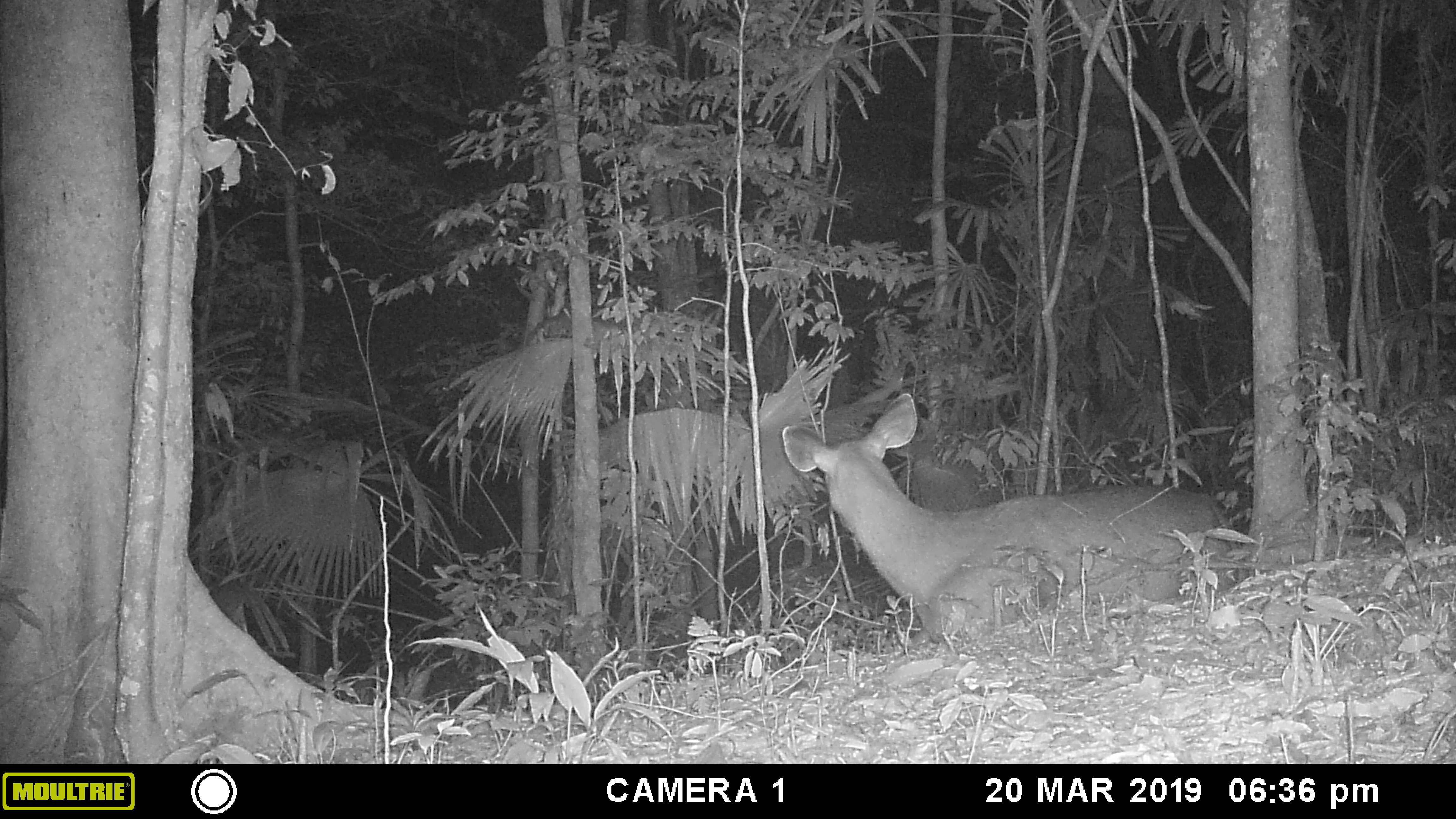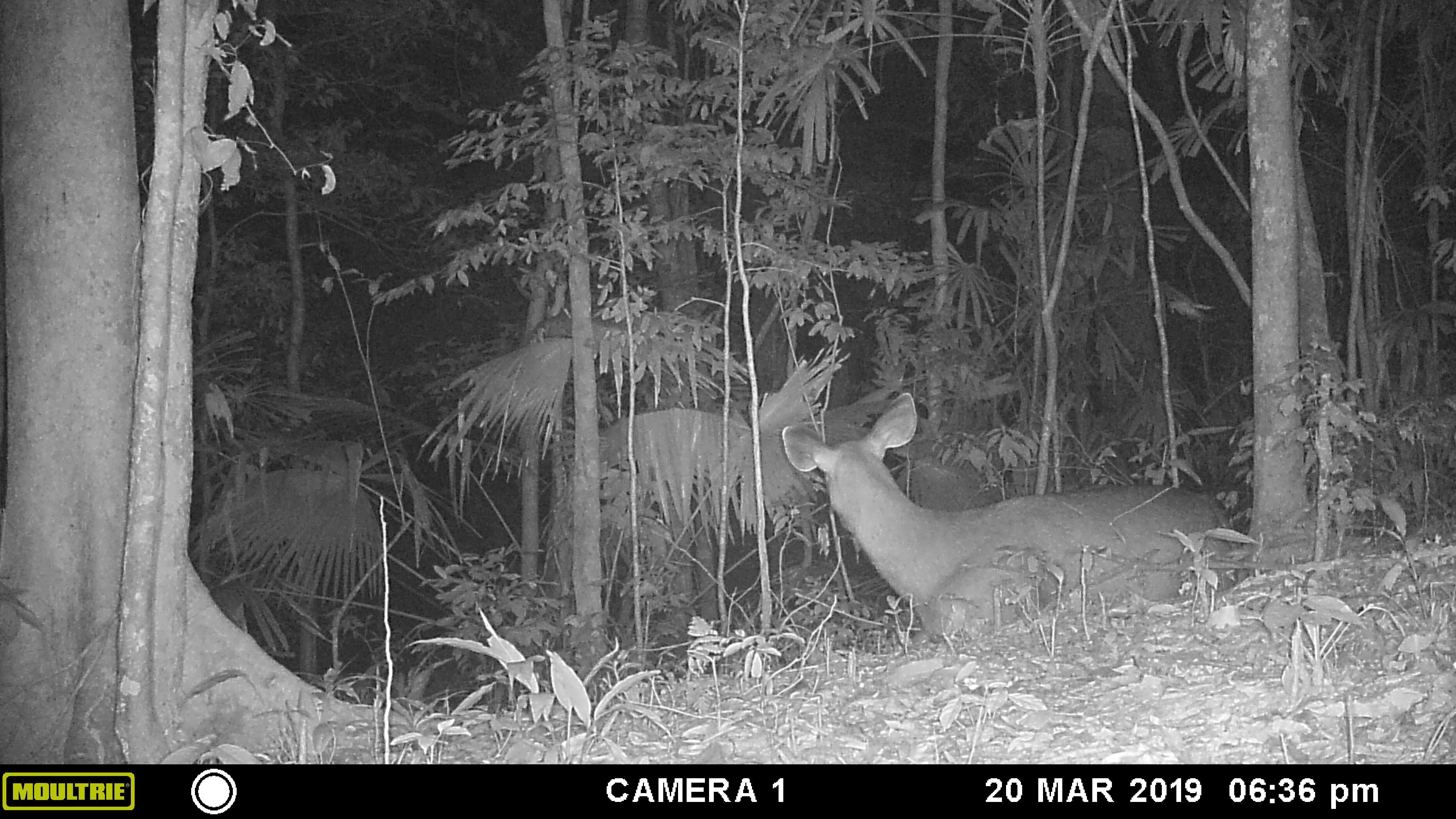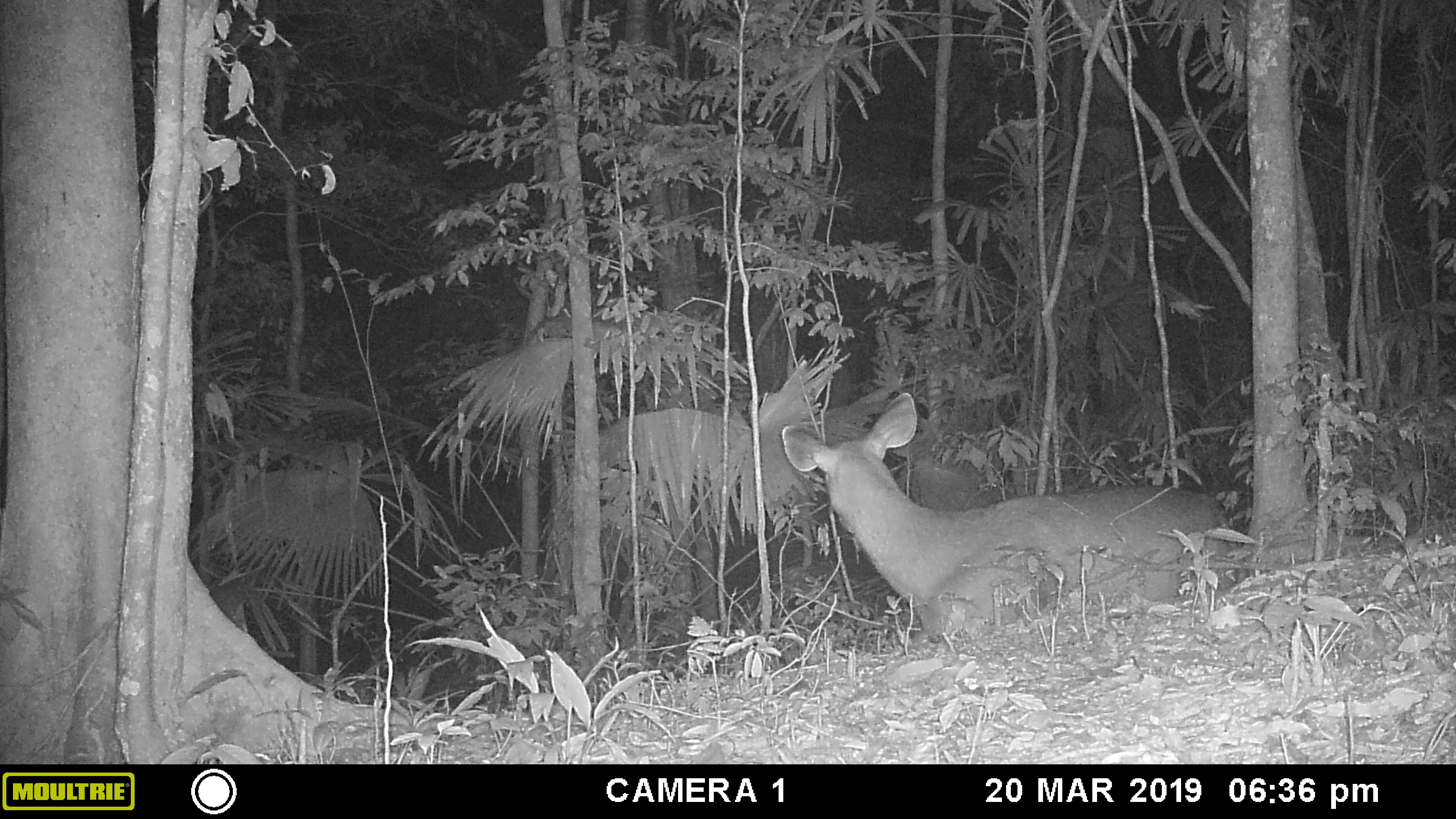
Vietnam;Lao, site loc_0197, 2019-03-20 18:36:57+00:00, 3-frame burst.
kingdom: Animalia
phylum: Chordata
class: Mammalia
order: Artiodactyla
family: Cervidae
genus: Rusa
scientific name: Rusa unicolor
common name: sambar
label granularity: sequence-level